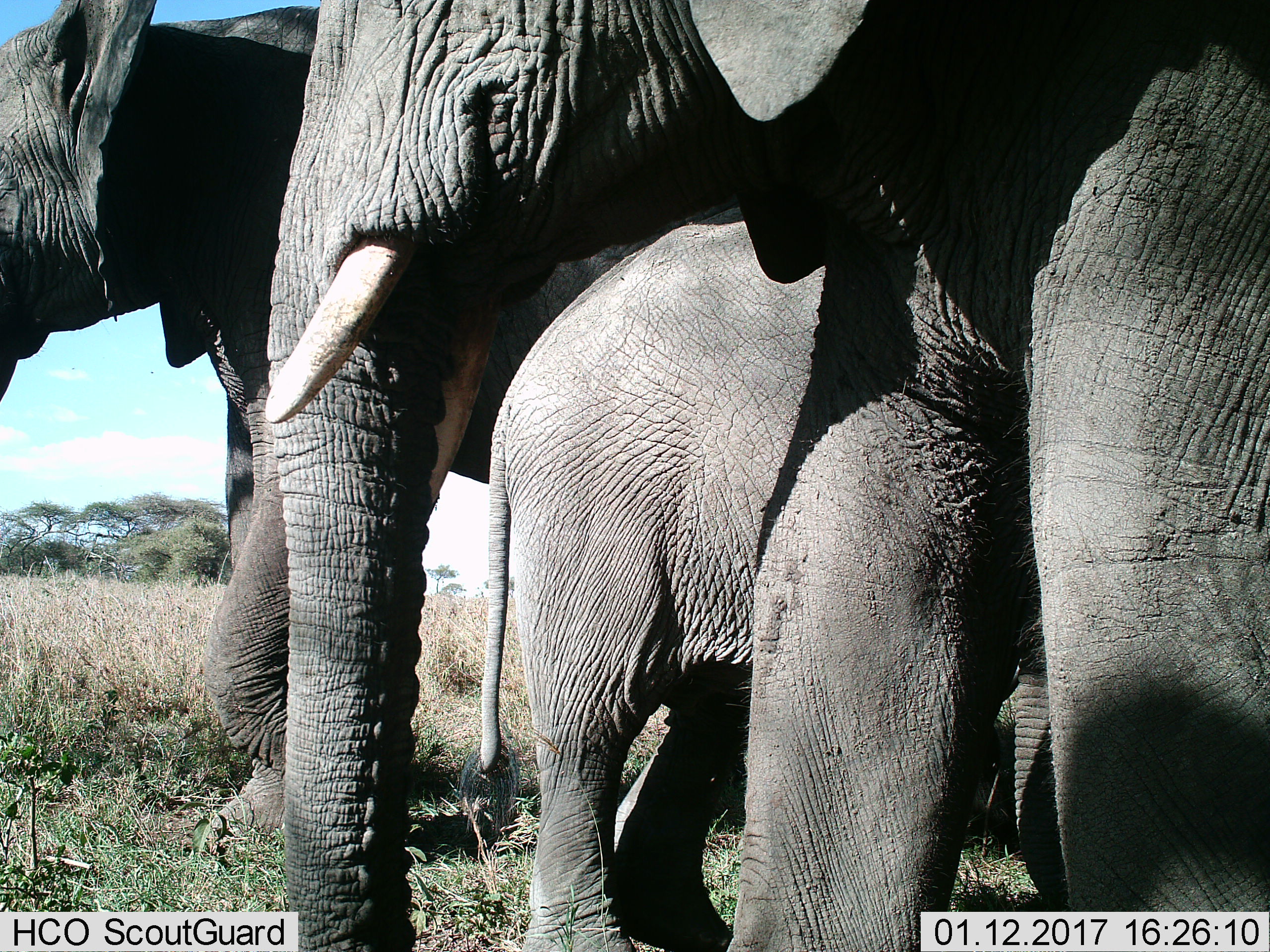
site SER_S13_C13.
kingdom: Animalia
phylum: Chordata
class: Mammalia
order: Proboscidea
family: Elephantidae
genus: Loxodonta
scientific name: Loxodonta africana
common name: african bush elephant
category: elephant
Elephant (african bush elephant) (Loxodonta africana), count 3. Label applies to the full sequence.